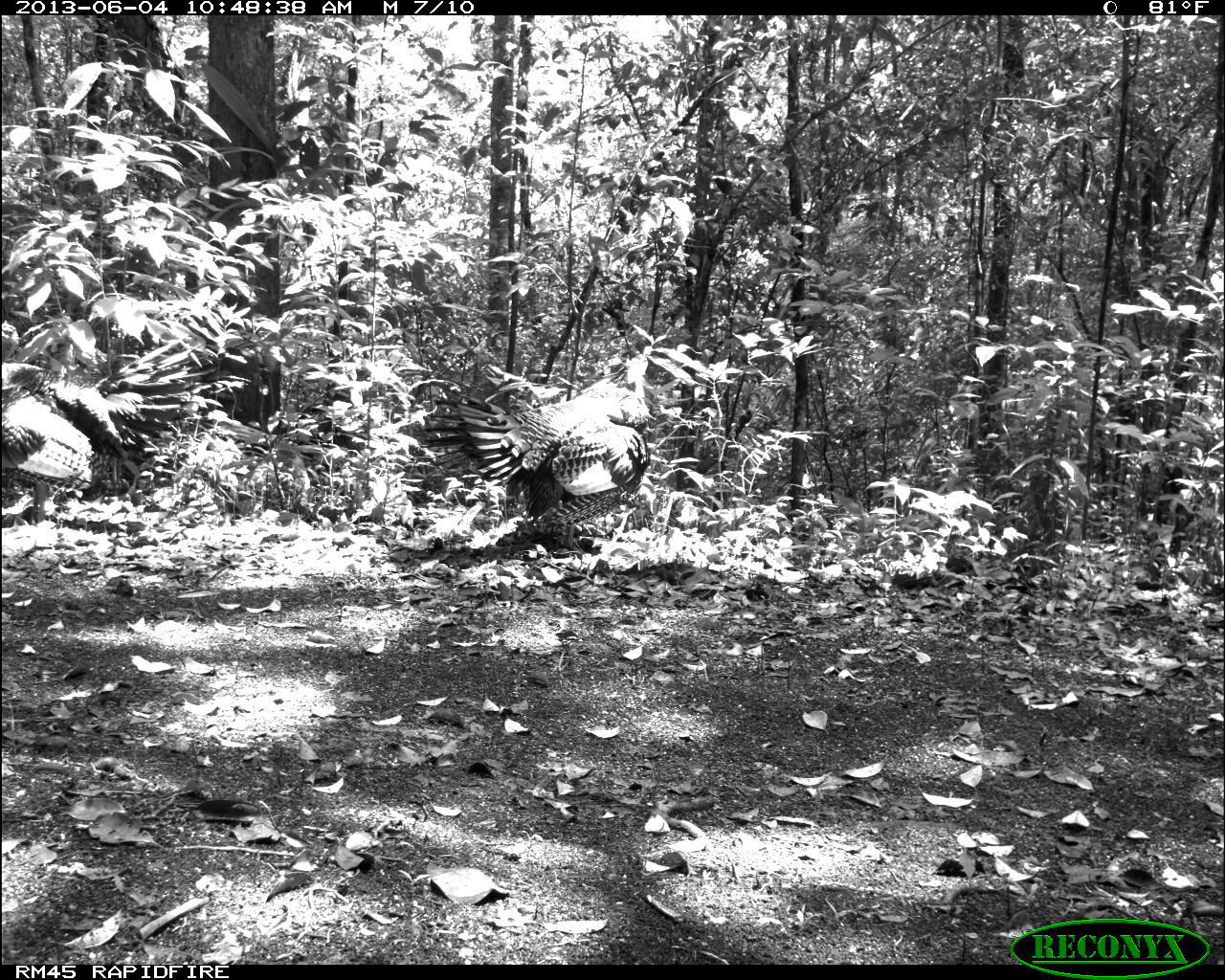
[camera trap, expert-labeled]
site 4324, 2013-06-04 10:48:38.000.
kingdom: Animalia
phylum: Chordata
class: Aves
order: Galliformes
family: Phasianidae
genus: Meleagris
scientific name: Meleagris ocellata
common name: ocellated turkey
Meleagris ocellata (ocellated turkey), count 2.